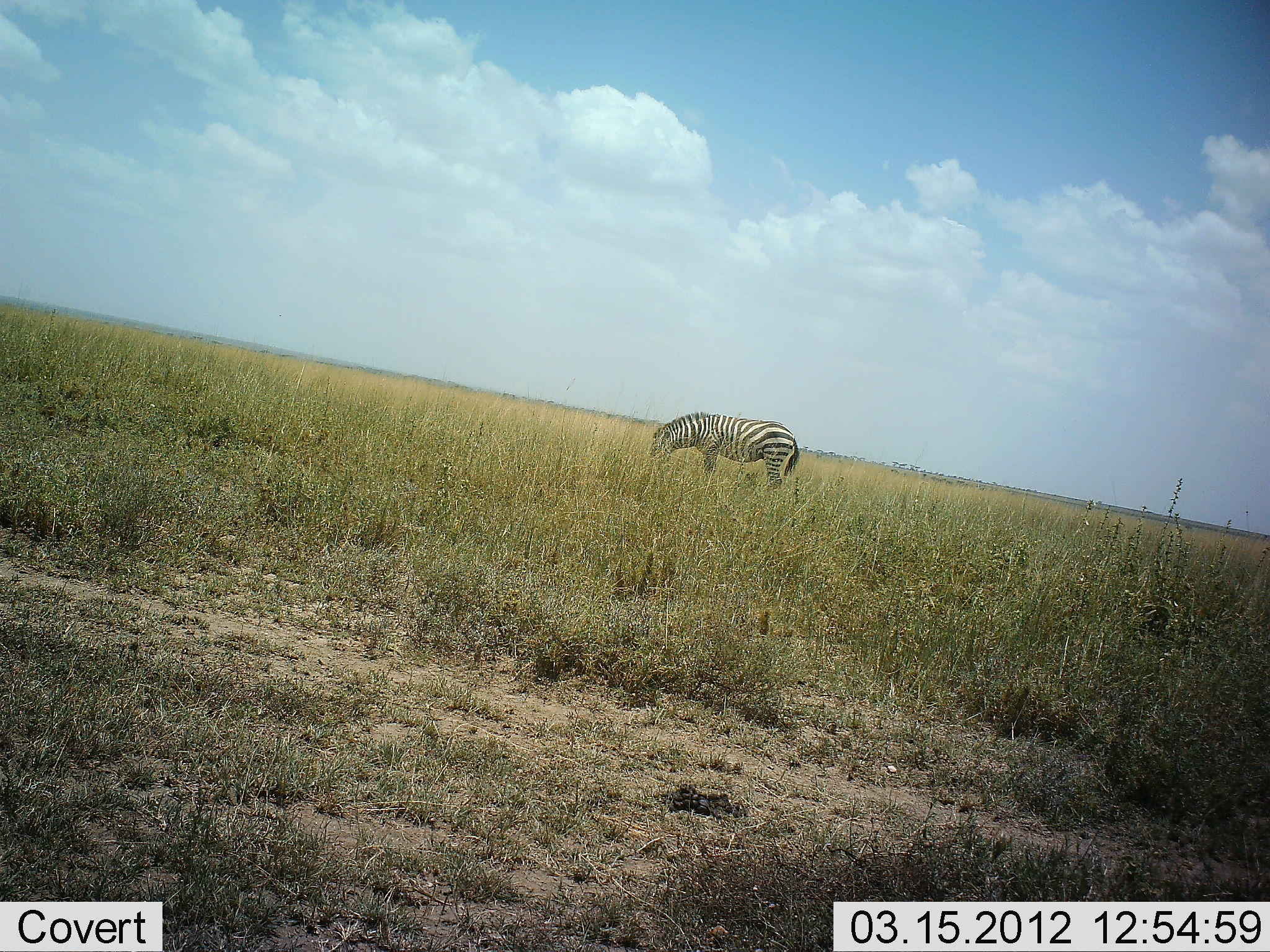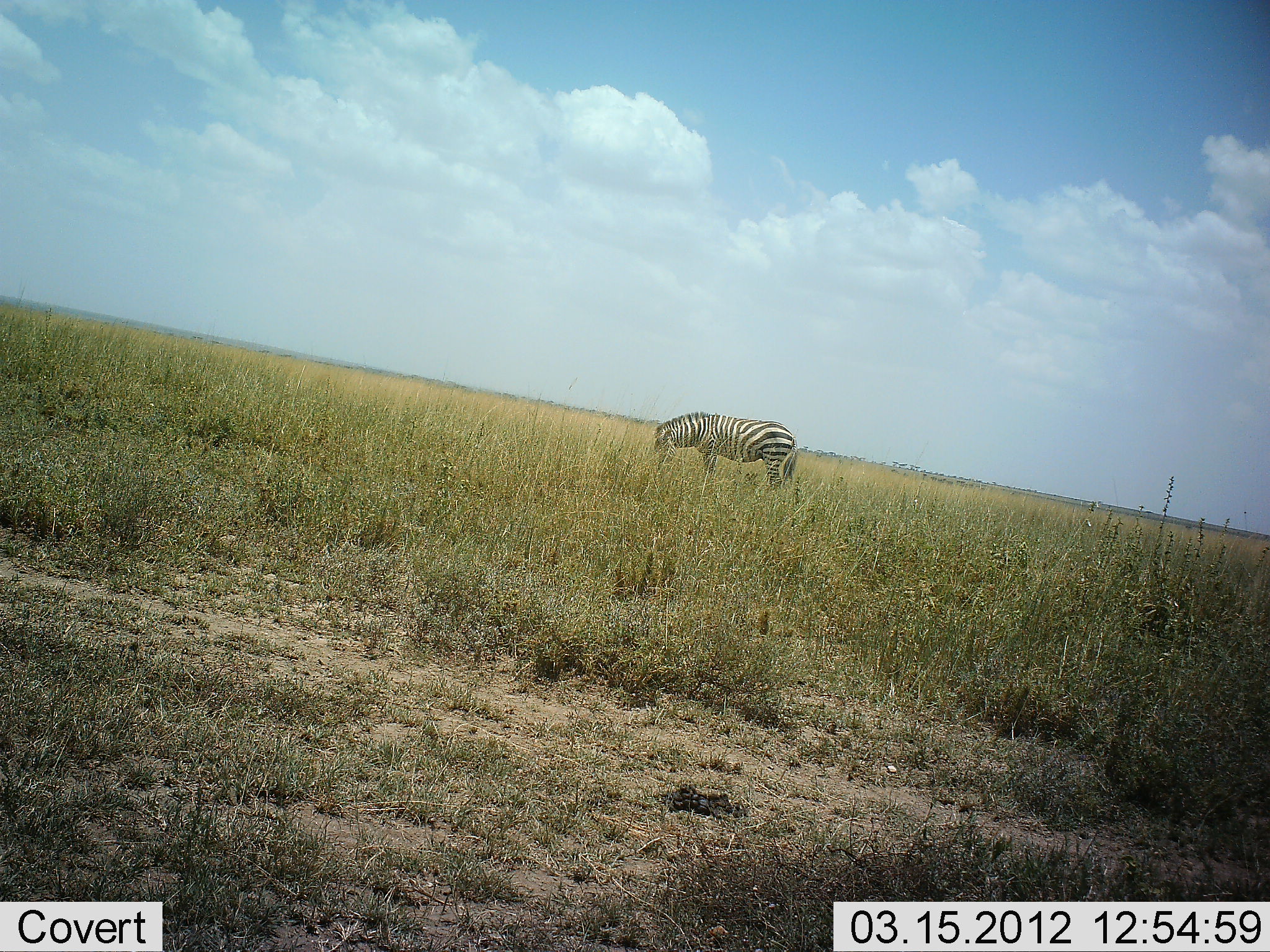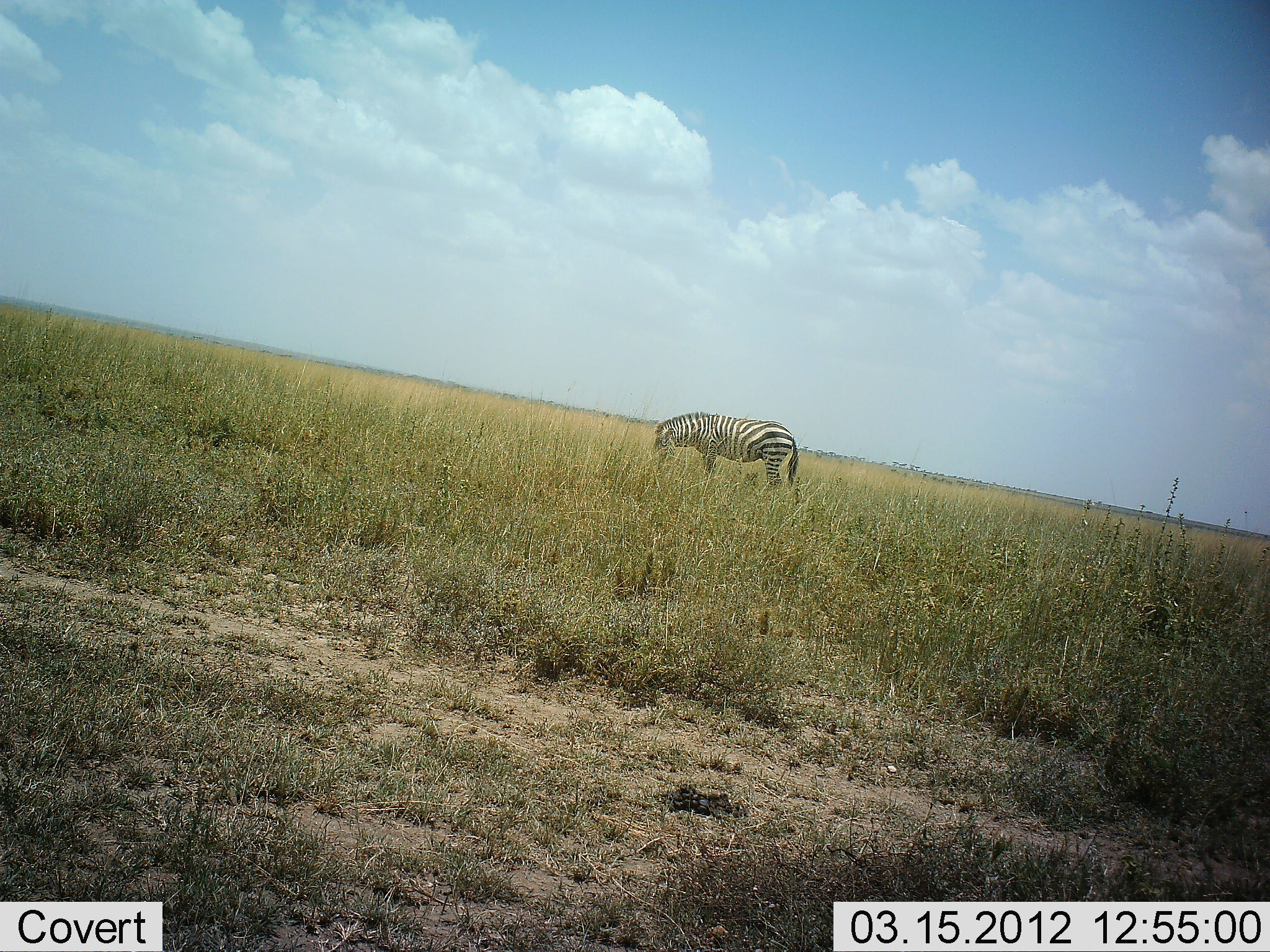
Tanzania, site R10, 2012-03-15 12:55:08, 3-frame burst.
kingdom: Animalia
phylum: Chordata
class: Mammalia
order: Perissodactyla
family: Equidae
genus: Equus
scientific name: Equus quagga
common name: plains zebra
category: zebra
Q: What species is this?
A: Zebra (plains zebra) (Equus quagga).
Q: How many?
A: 1.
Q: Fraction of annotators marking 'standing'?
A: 23%.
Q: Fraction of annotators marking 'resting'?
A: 0%.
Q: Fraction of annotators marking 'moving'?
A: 0%.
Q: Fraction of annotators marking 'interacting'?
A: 0%.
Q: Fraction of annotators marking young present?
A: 0%.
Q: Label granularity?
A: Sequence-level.